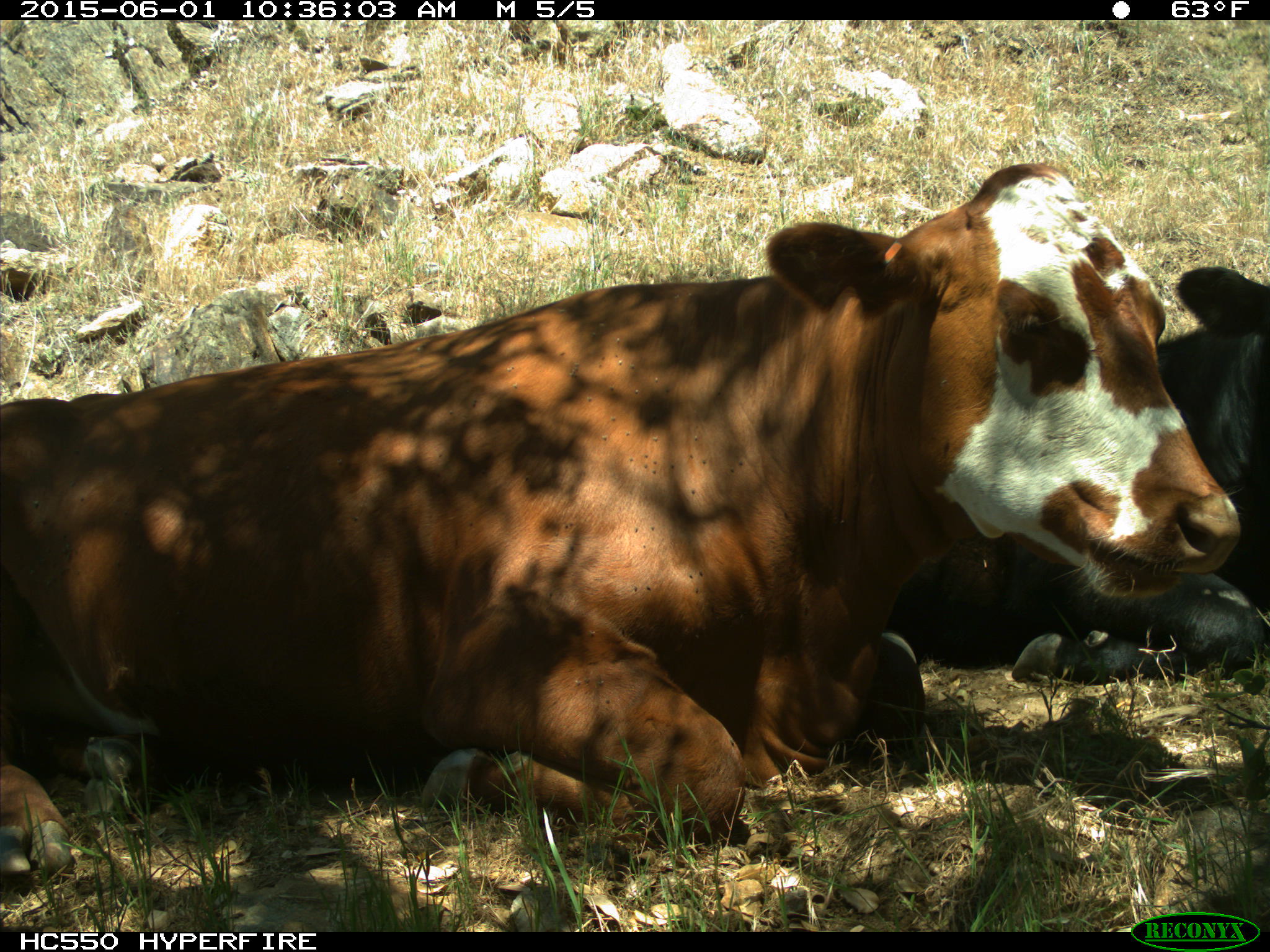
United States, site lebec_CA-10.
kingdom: Animalia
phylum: Chordata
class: Mammalia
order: Artiodactyla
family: Bovidae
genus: Bos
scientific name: Bos taurus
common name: domestic cow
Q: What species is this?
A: Bos taurus (domestic cow).